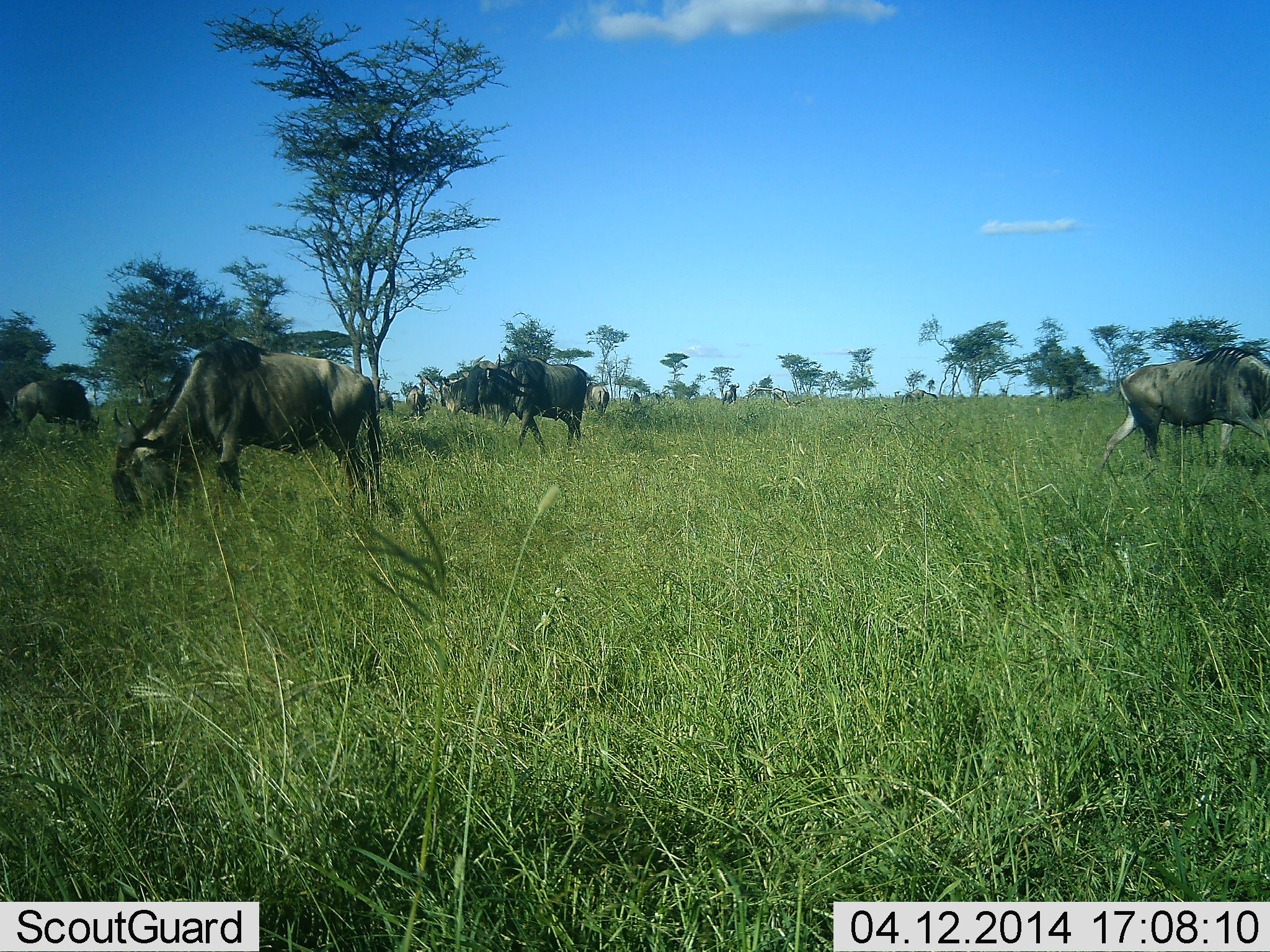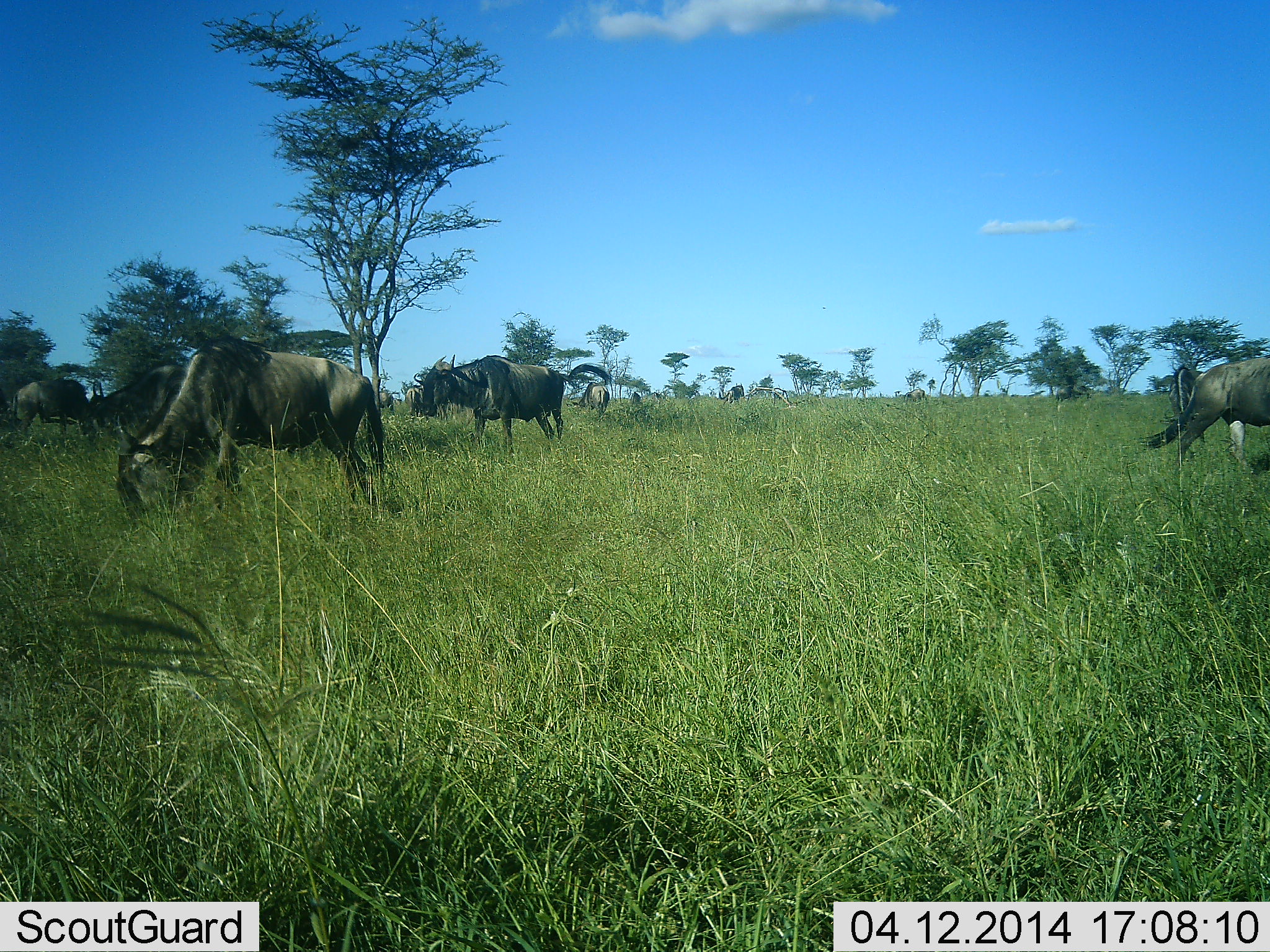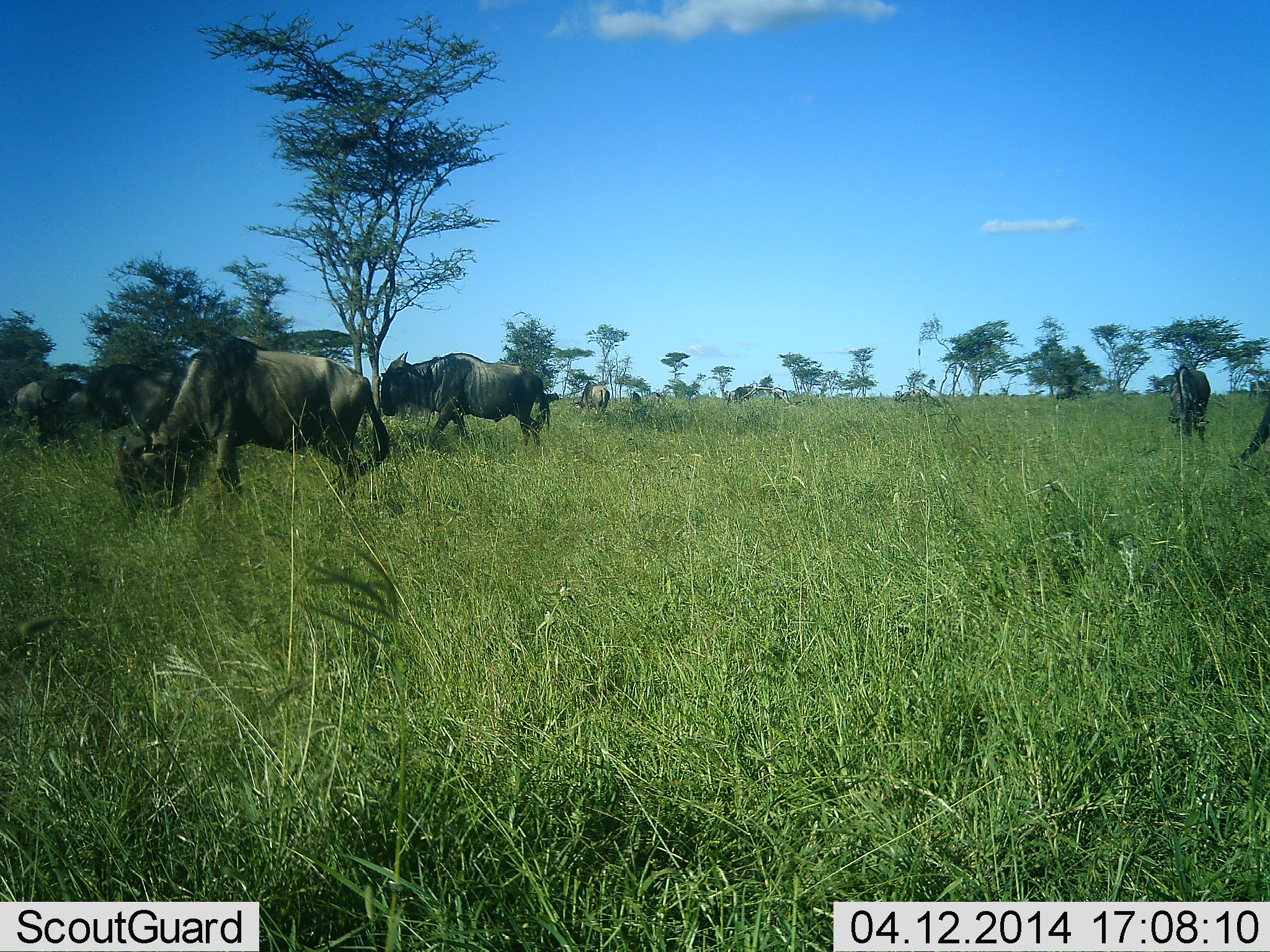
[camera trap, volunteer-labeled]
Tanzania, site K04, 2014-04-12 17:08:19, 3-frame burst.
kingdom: Animalia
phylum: Chordata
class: Mammalia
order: Artiodactyla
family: Bovidae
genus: Connochaetes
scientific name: Connochaetes taurinus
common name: blue wildebeest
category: wildebeest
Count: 5.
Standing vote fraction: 50%.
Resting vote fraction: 0%.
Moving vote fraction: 70%.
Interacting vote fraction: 10%.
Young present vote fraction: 0%.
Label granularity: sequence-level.